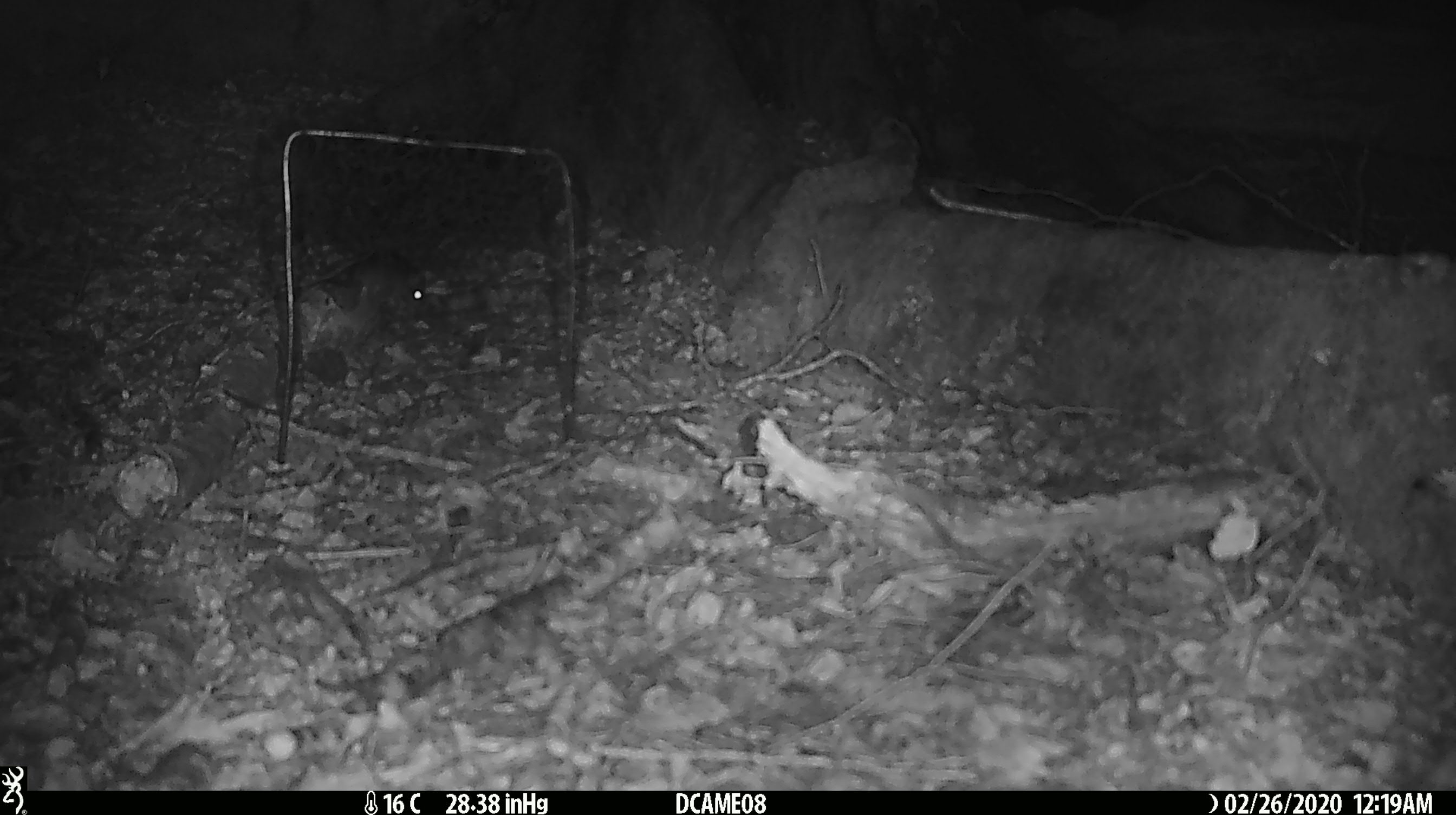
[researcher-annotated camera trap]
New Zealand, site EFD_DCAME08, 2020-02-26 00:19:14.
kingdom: Animalia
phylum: Chordata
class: Mammalia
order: Rodentia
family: Muridae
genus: Mus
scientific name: Mus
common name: mouse